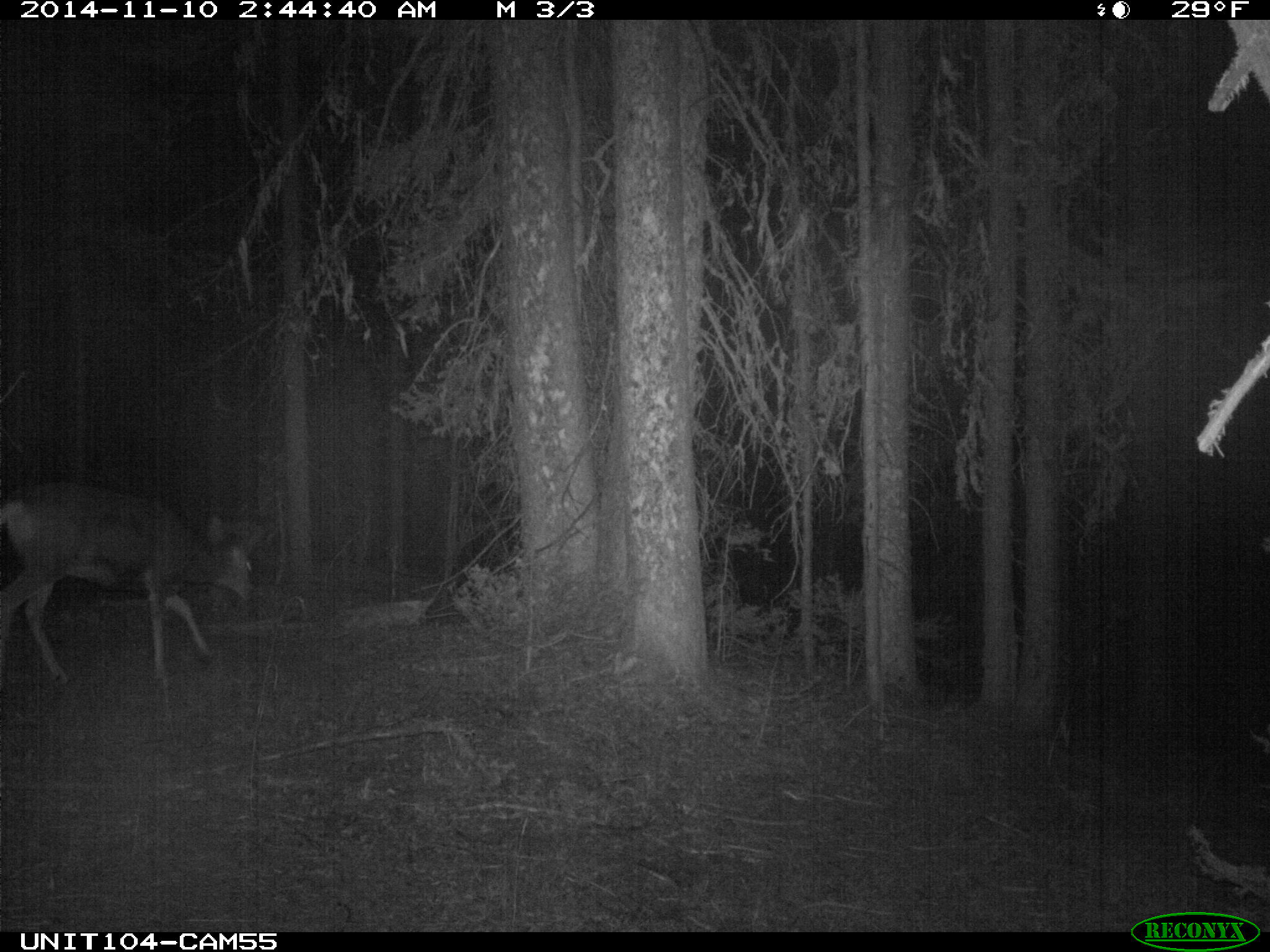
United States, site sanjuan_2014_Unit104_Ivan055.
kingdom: Animalia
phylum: Chordata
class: Mammalia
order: Artiodactyla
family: Cervidae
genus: Odocoileus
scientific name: Odocoileus hemionus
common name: mule deer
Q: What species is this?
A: Odocoileus hemionus (mule deer).